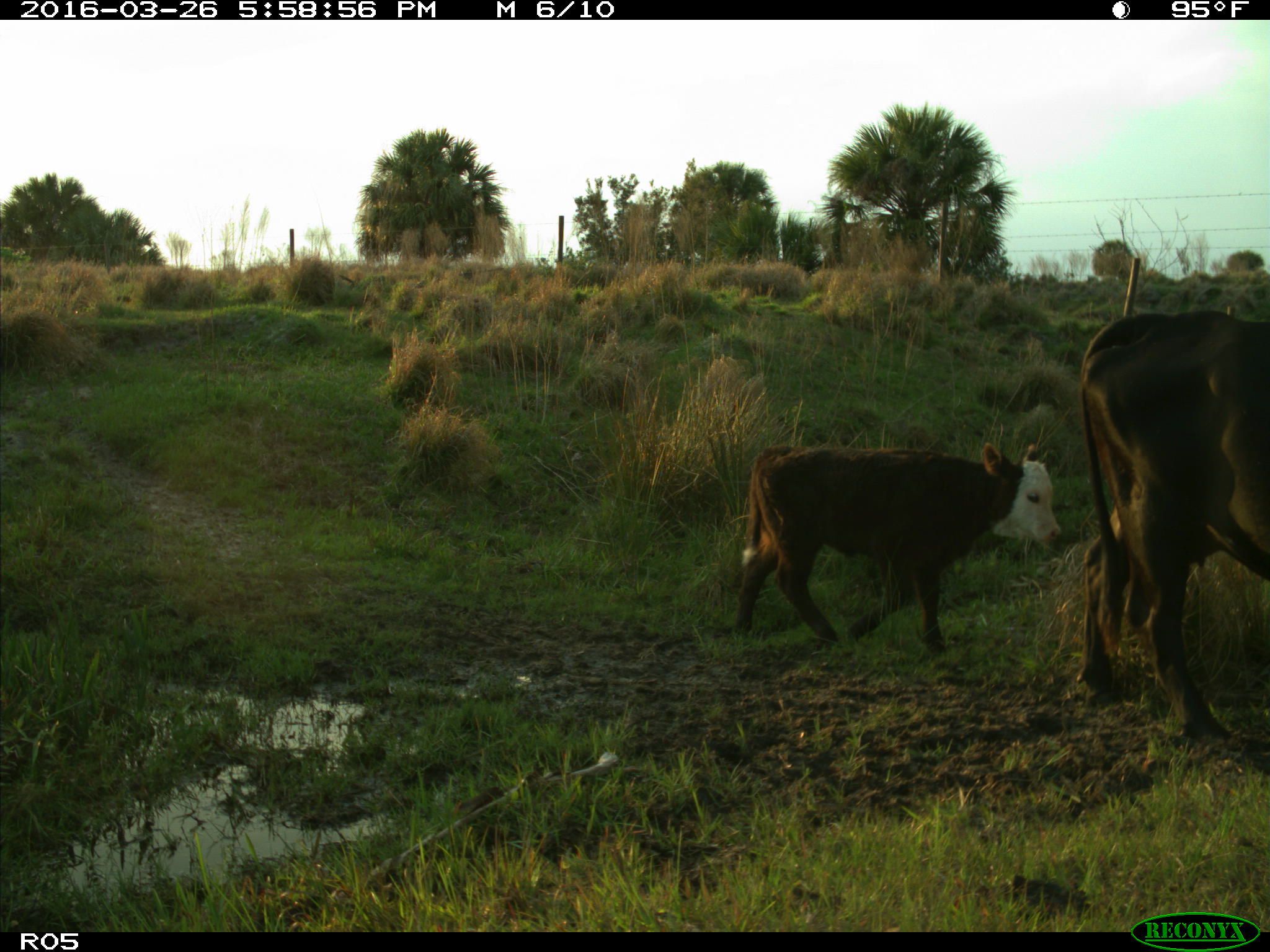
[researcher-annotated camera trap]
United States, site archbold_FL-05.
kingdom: Animalia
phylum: Chordata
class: Mammalia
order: Artiodactyla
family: Bovidae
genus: Bos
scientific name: Bos taurus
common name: domestic cow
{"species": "Bos taurus (domestic cow)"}